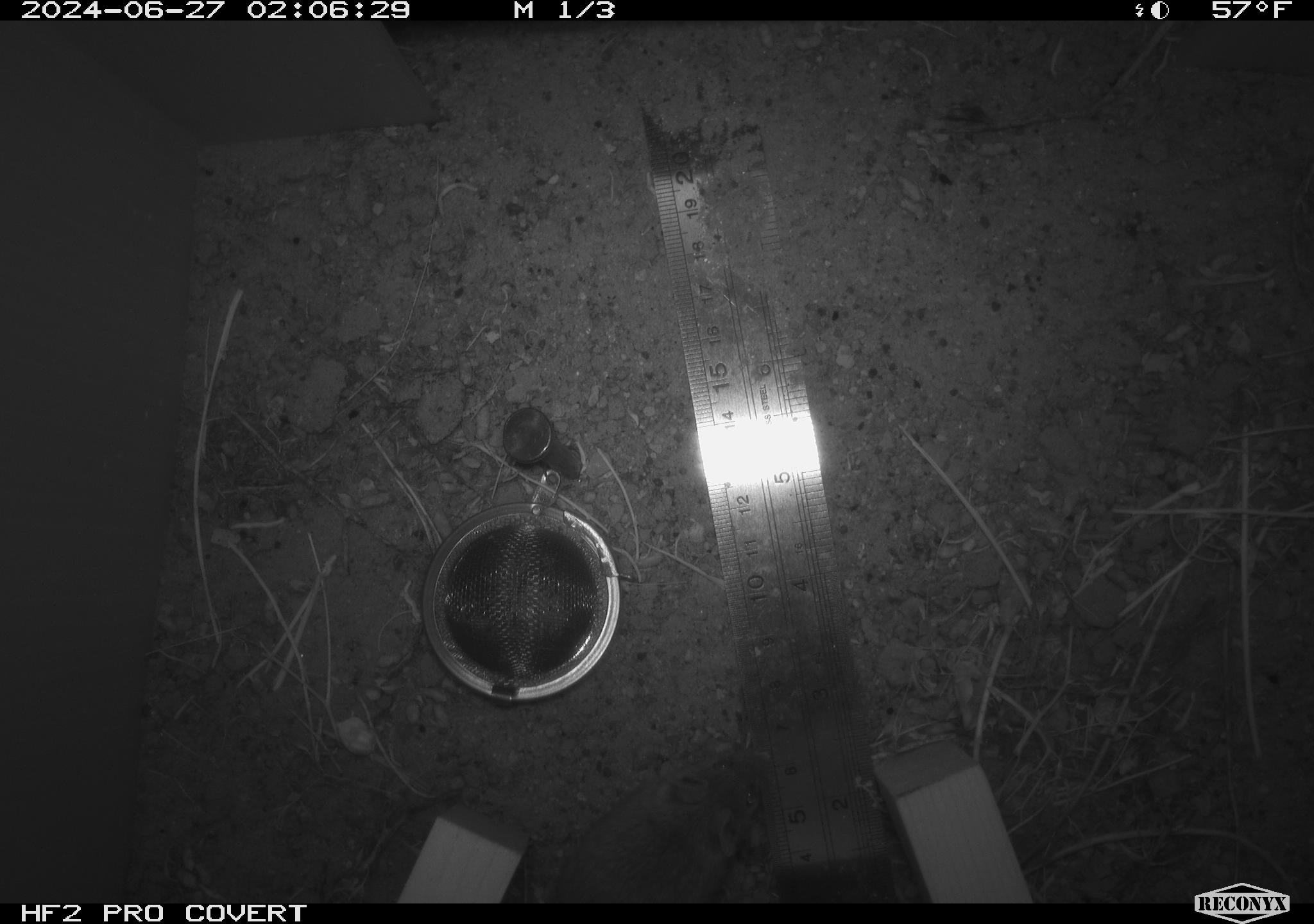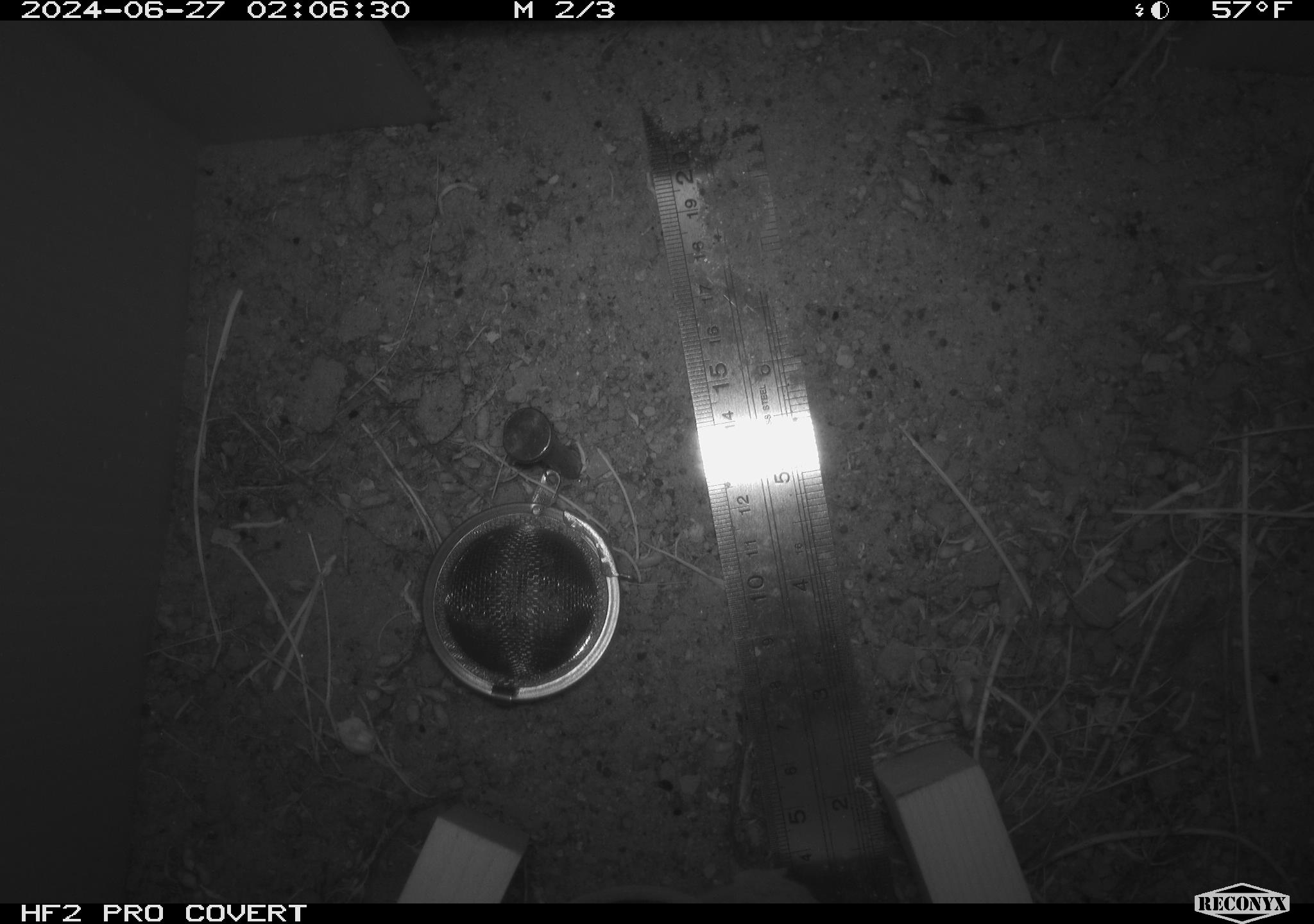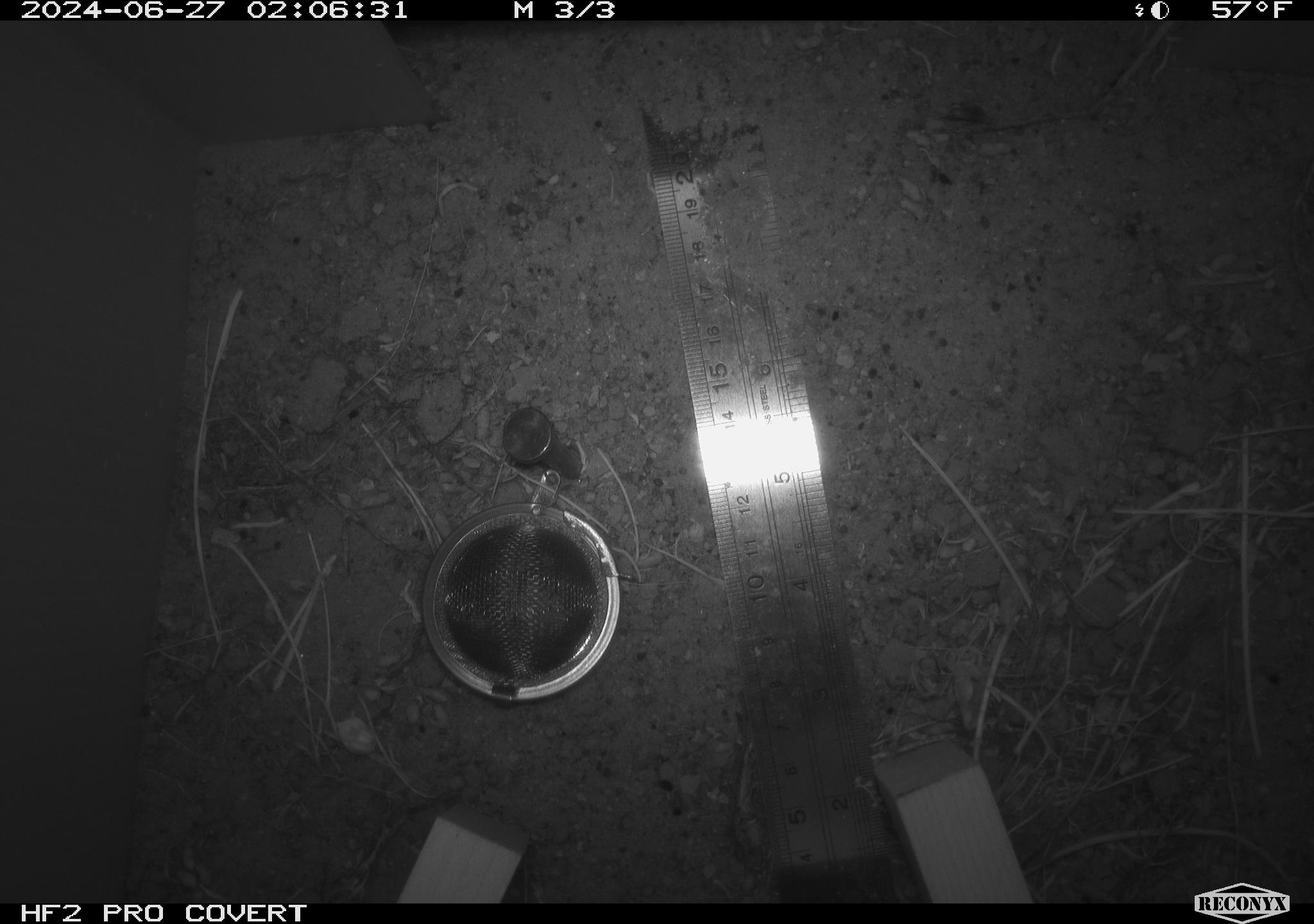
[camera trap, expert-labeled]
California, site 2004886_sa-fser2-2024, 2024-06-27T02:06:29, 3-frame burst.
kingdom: Animalia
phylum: Chordata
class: Mammalia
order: Rodentia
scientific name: Rodentia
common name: rodent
Rodent (Rodentia).